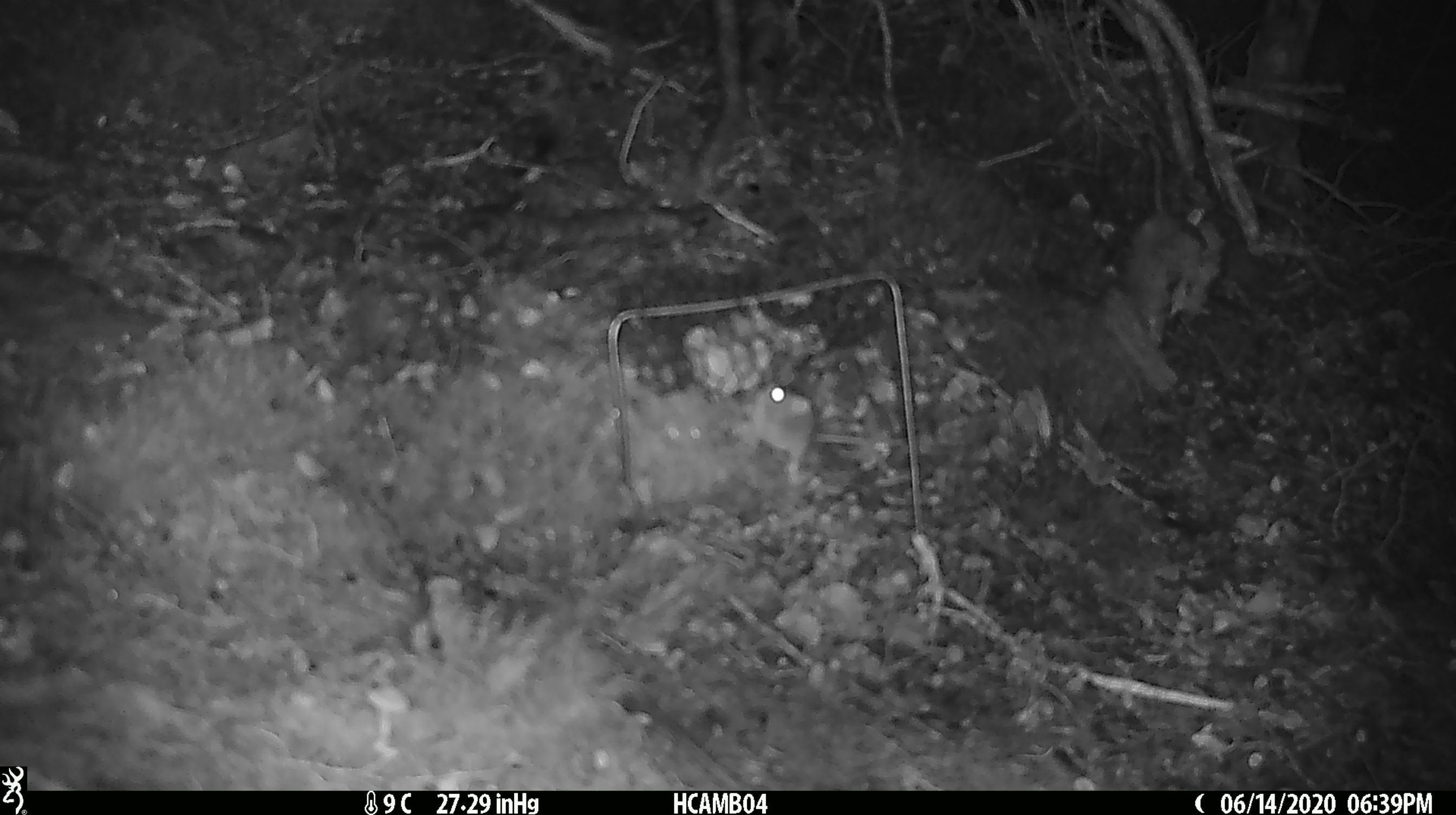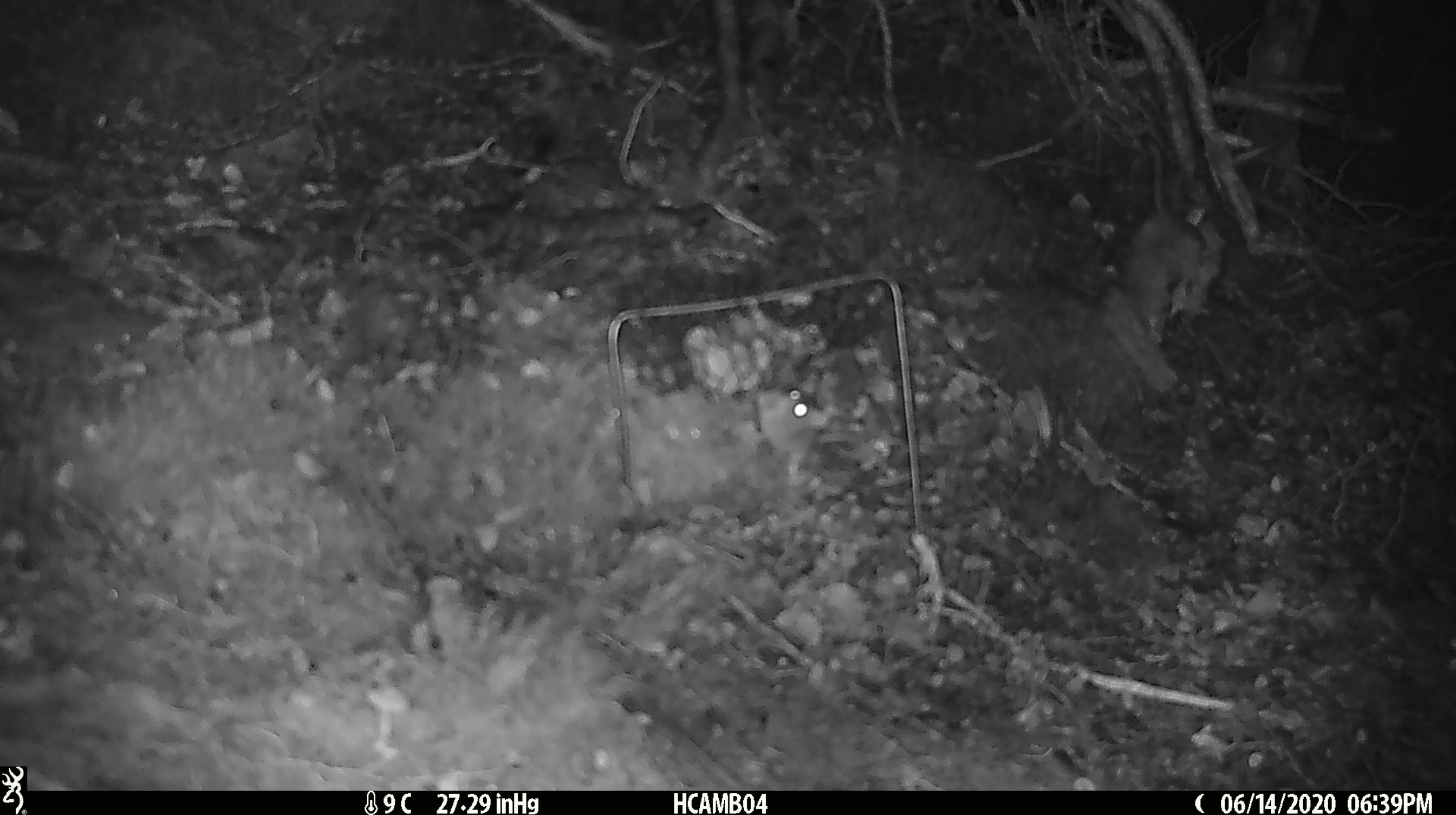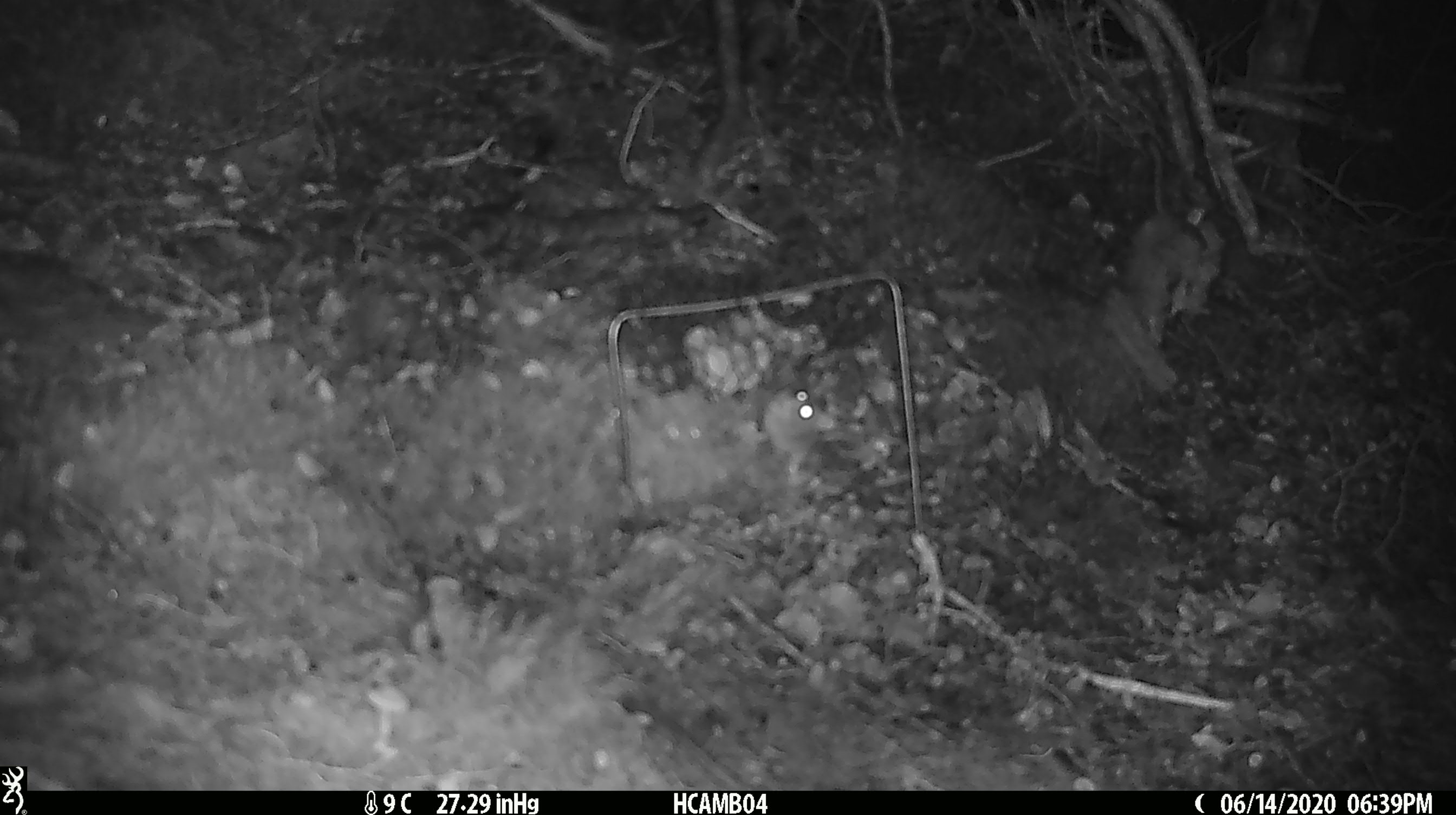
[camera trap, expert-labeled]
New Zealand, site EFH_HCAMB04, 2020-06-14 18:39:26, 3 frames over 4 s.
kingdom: Animalia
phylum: Chordata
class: Mammalia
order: Rodentia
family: Muridae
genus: Mus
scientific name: Mus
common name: mouse